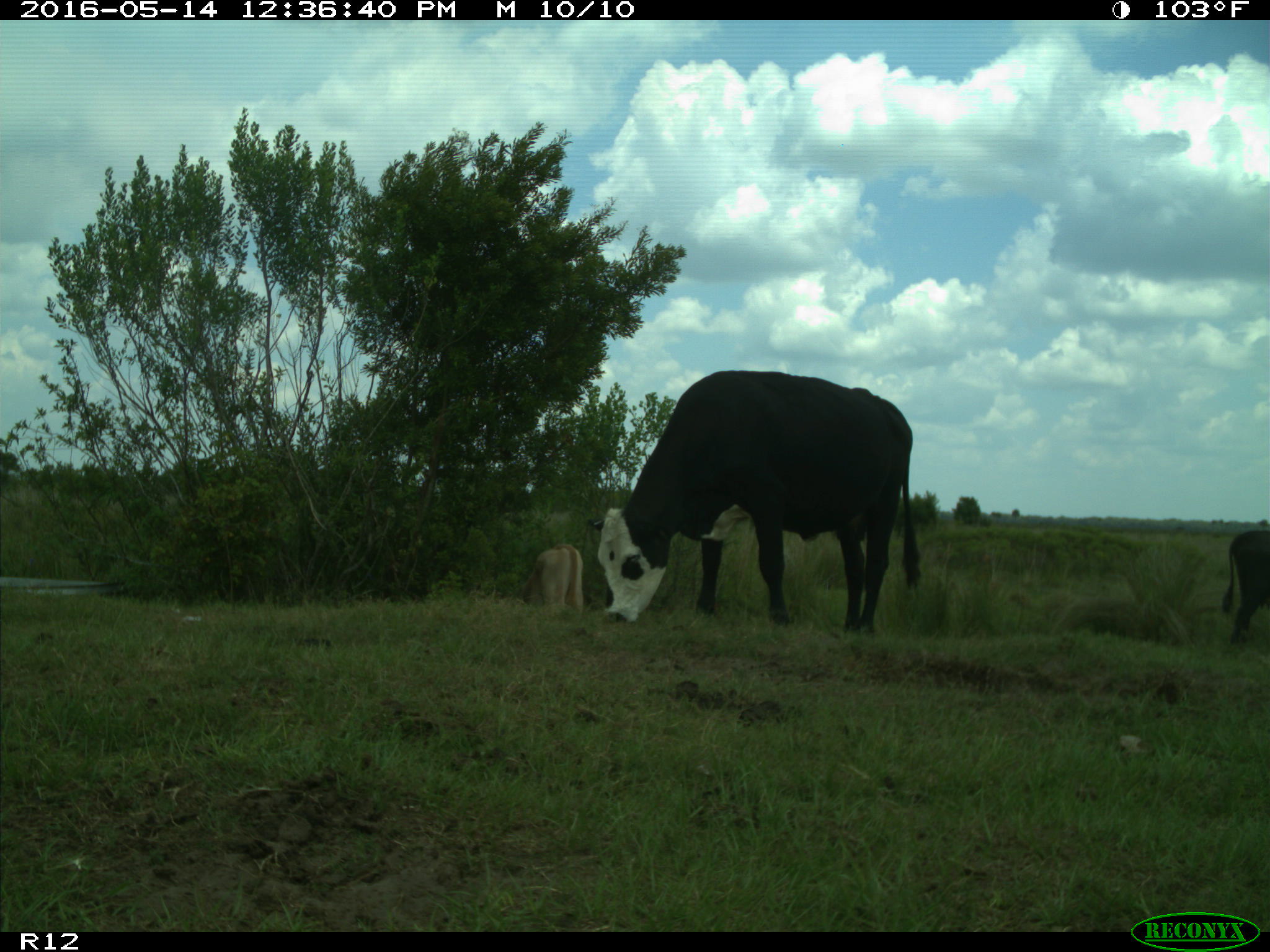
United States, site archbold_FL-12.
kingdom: Animalia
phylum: Chordata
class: Mammalia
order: Artiodactyla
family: Bovidae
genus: Bos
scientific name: Bos taurus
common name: domestic cow